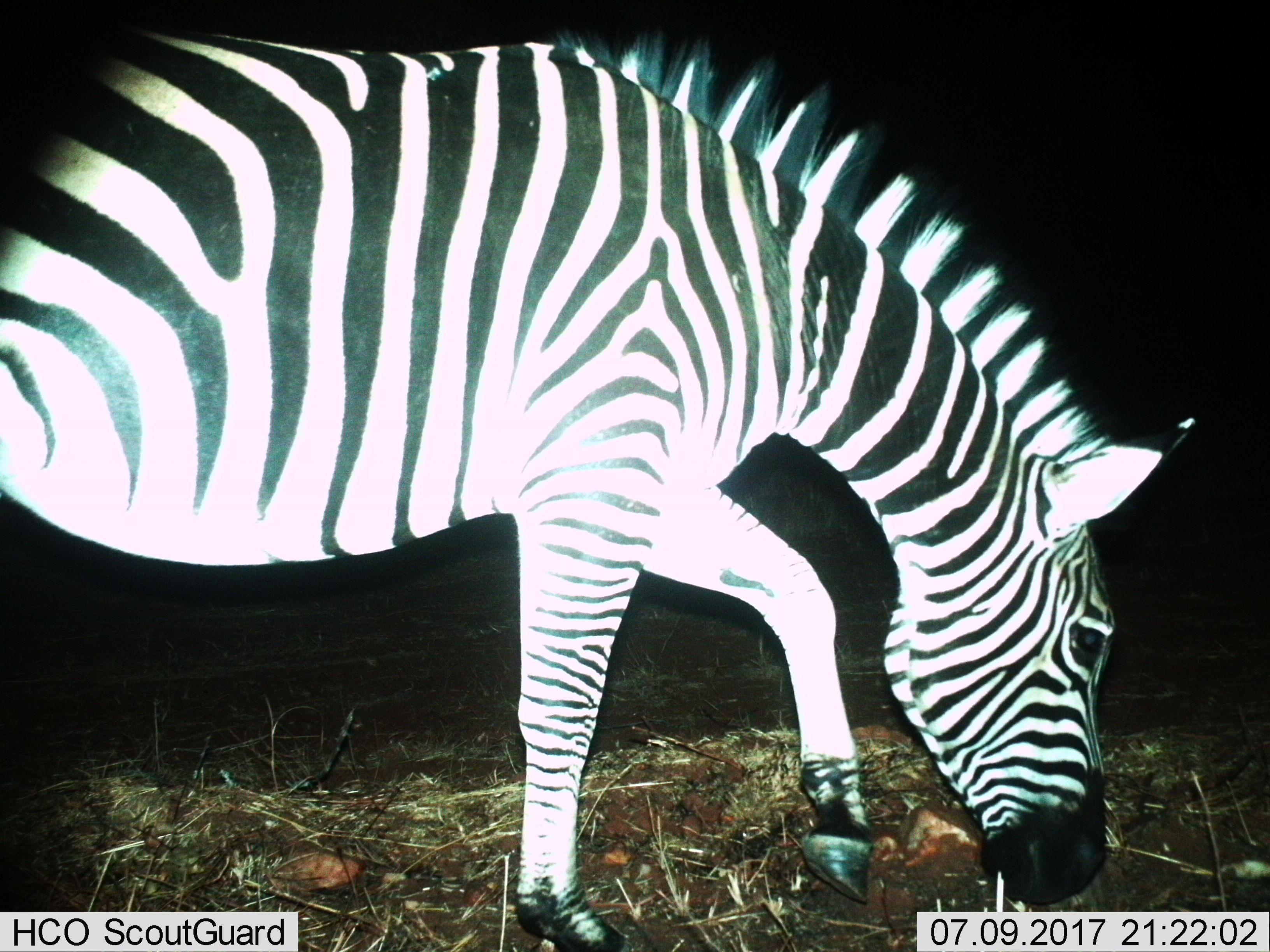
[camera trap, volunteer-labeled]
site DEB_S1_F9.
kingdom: Animalia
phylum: Chordata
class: Mammalia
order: Perissodactyla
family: Equidae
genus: Equus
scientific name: Equus quagga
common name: plains zebra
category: zebraplains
Zebraplains (plains zebra) (Equus quagga), count 1. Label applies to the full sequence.